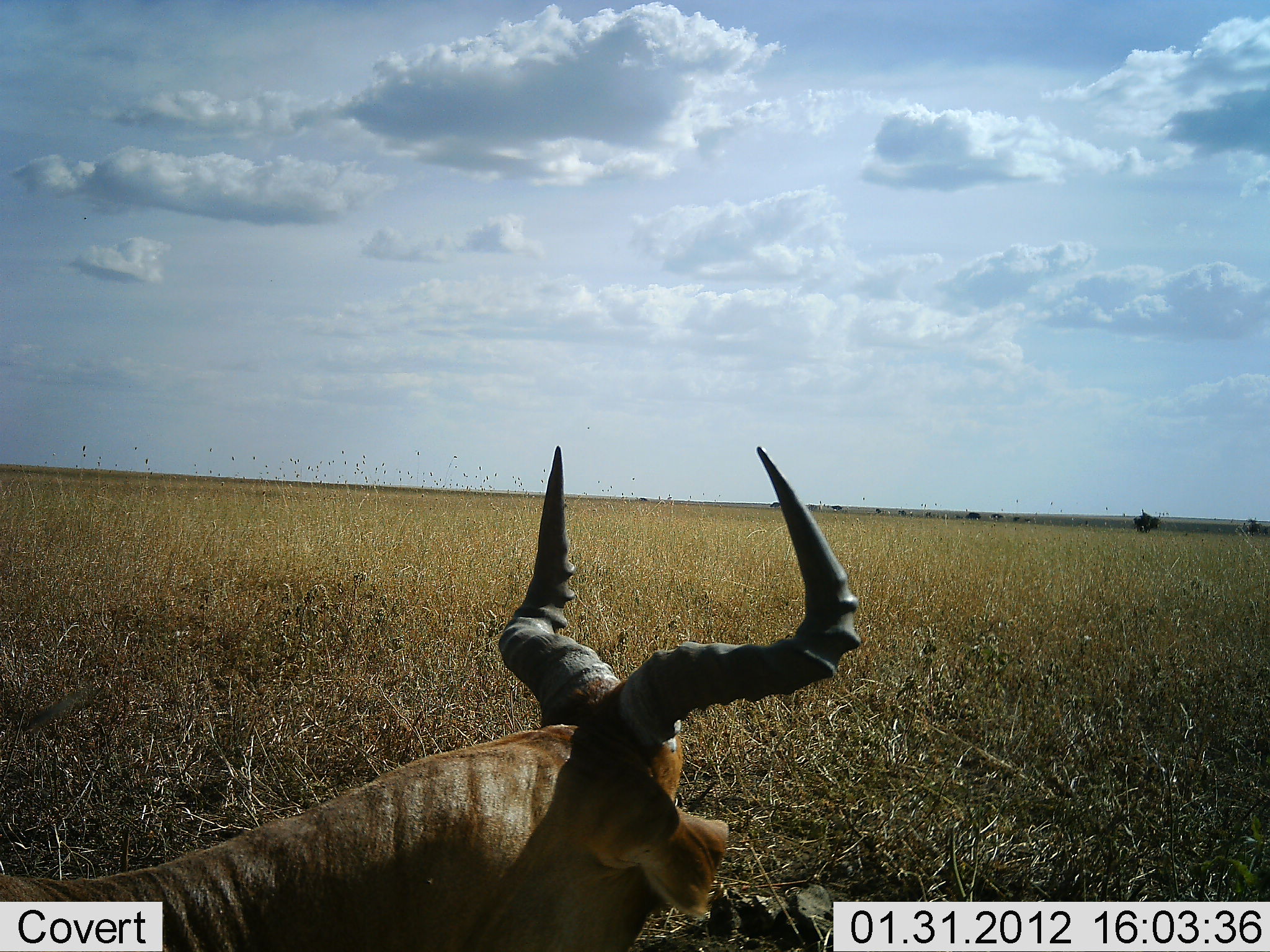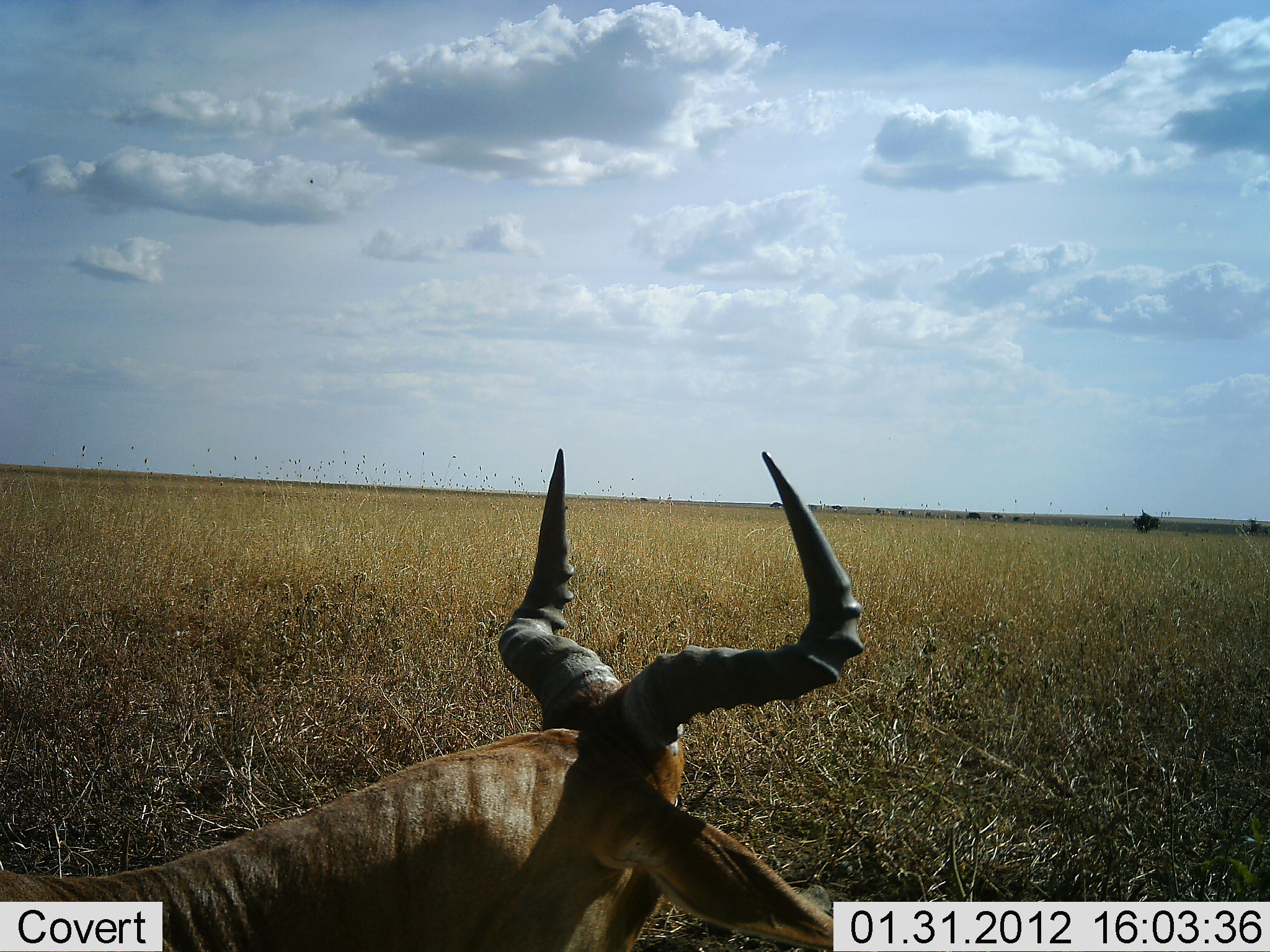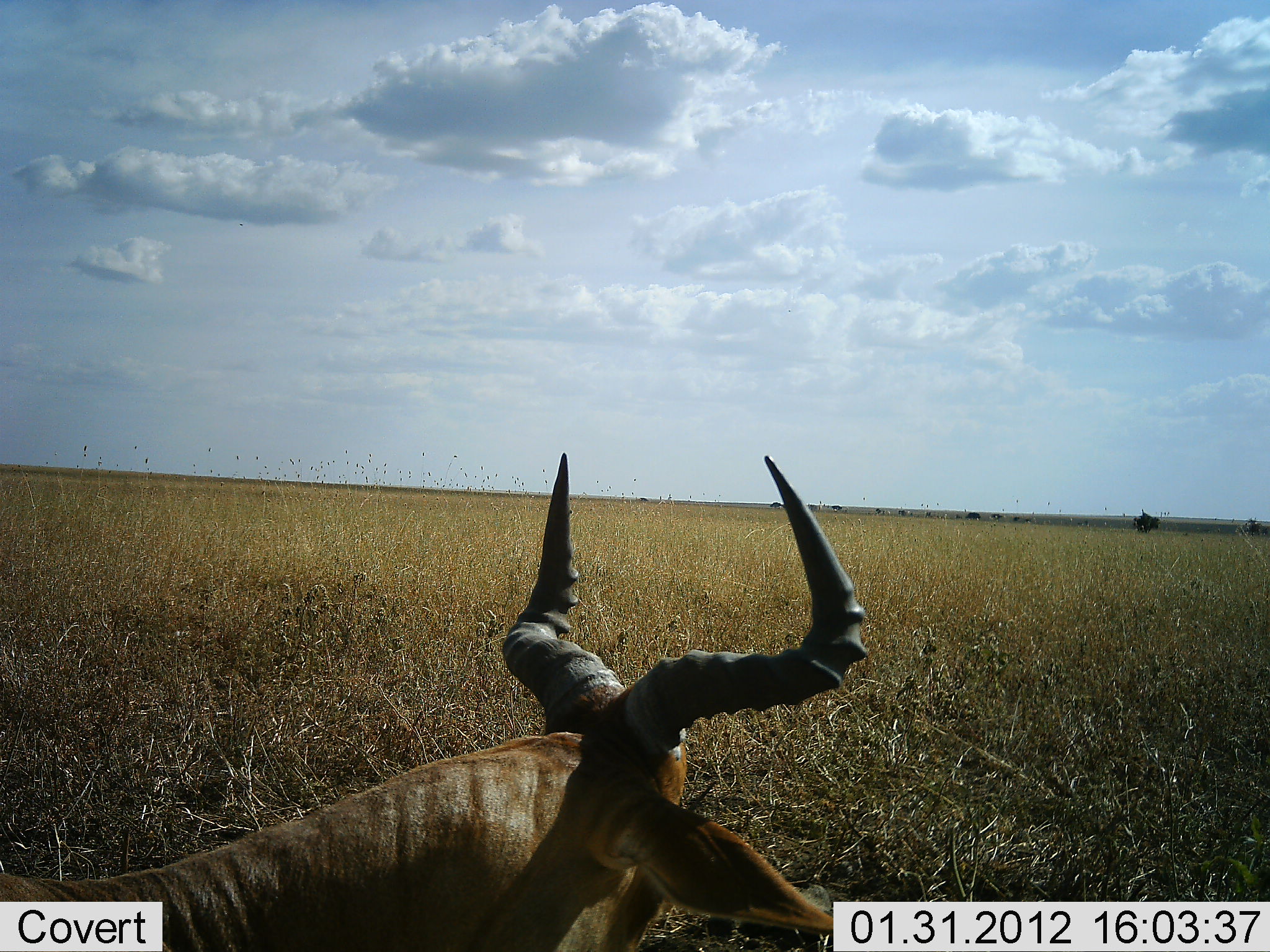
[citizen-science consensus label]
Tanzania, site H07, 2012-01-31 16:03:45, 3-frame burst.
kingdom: Animalia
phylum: Chordata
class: Mammalia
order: Artiodactyla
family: Bovidae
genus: Alcelaphus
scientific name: Alcelaphus buselaphus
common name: hartebeest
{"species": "hartebeest (Alcelaphus buselaphus)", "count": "1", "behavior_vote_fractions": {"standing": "23%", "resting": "73%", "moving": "4%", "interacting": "0%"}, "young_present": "0%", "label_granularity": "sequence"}